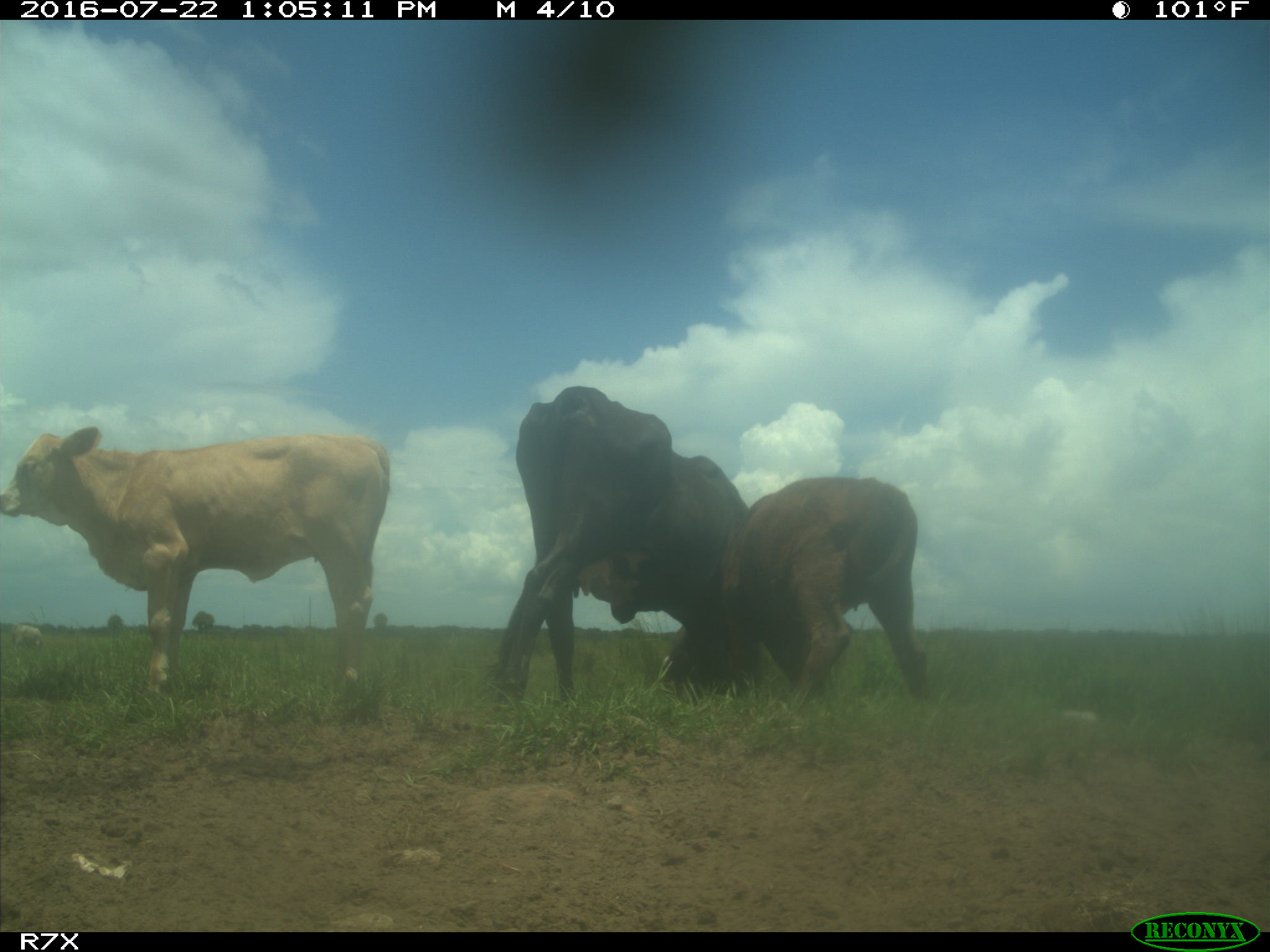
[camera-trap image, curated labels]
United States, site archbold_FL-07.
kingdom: Animalia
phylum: Chordata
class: Mammalia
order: Artiodactyla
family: Bovidae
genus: Bos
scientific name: Bos taurus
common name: domestic cow